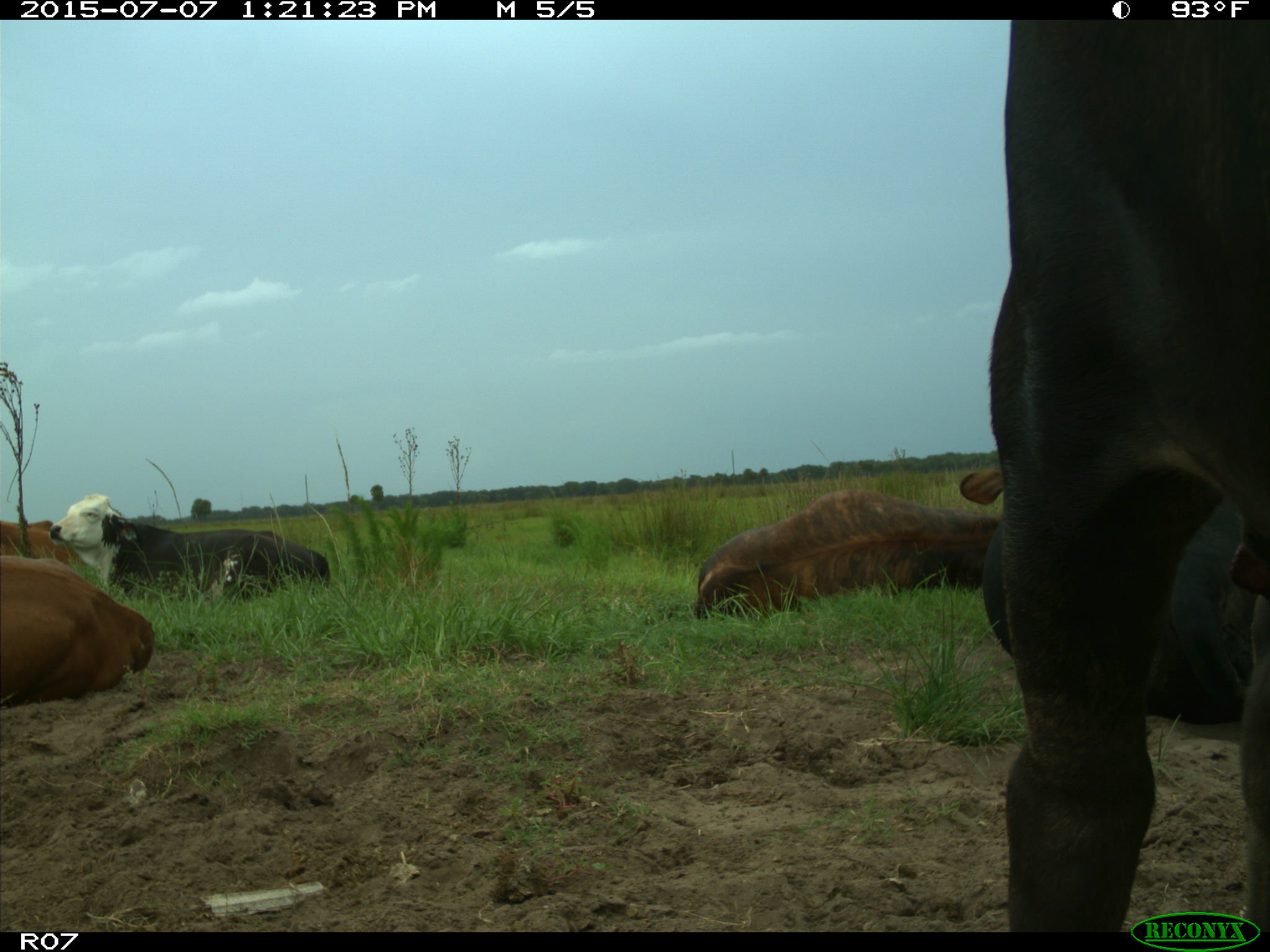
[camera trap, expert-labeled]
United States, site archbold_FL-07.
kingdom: Animalia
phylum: Chordata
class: Mammalia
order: Artiodactyla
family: Bovidae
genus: Bos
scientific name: Bos taurus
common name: domestic cow